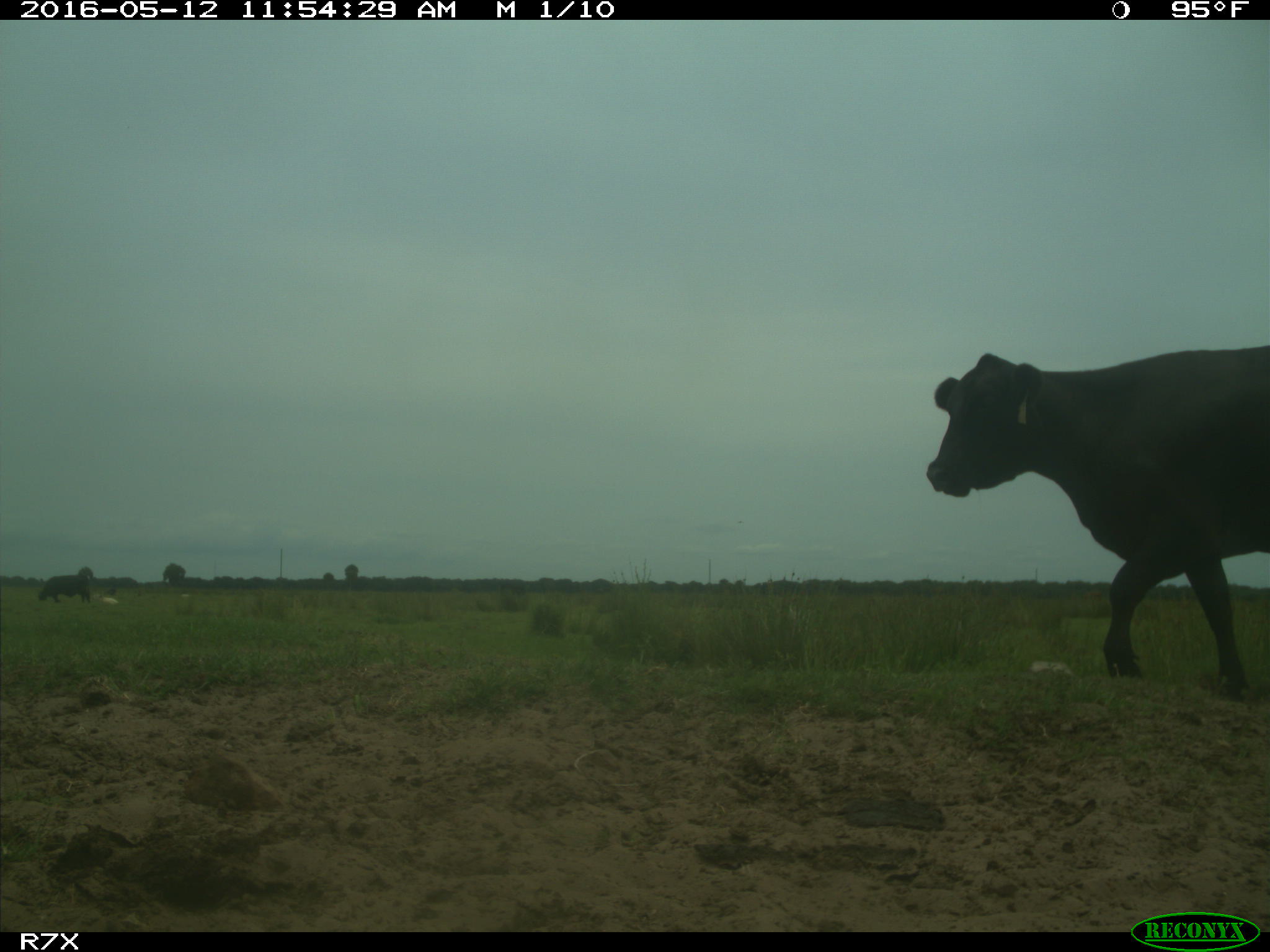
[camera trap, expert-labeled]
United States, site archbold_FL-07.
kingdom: Animalia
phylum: Chordata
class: Mammalia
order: Artiodactyla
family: Bovidae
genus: Bos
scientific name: Bos taurus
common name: domestic cow